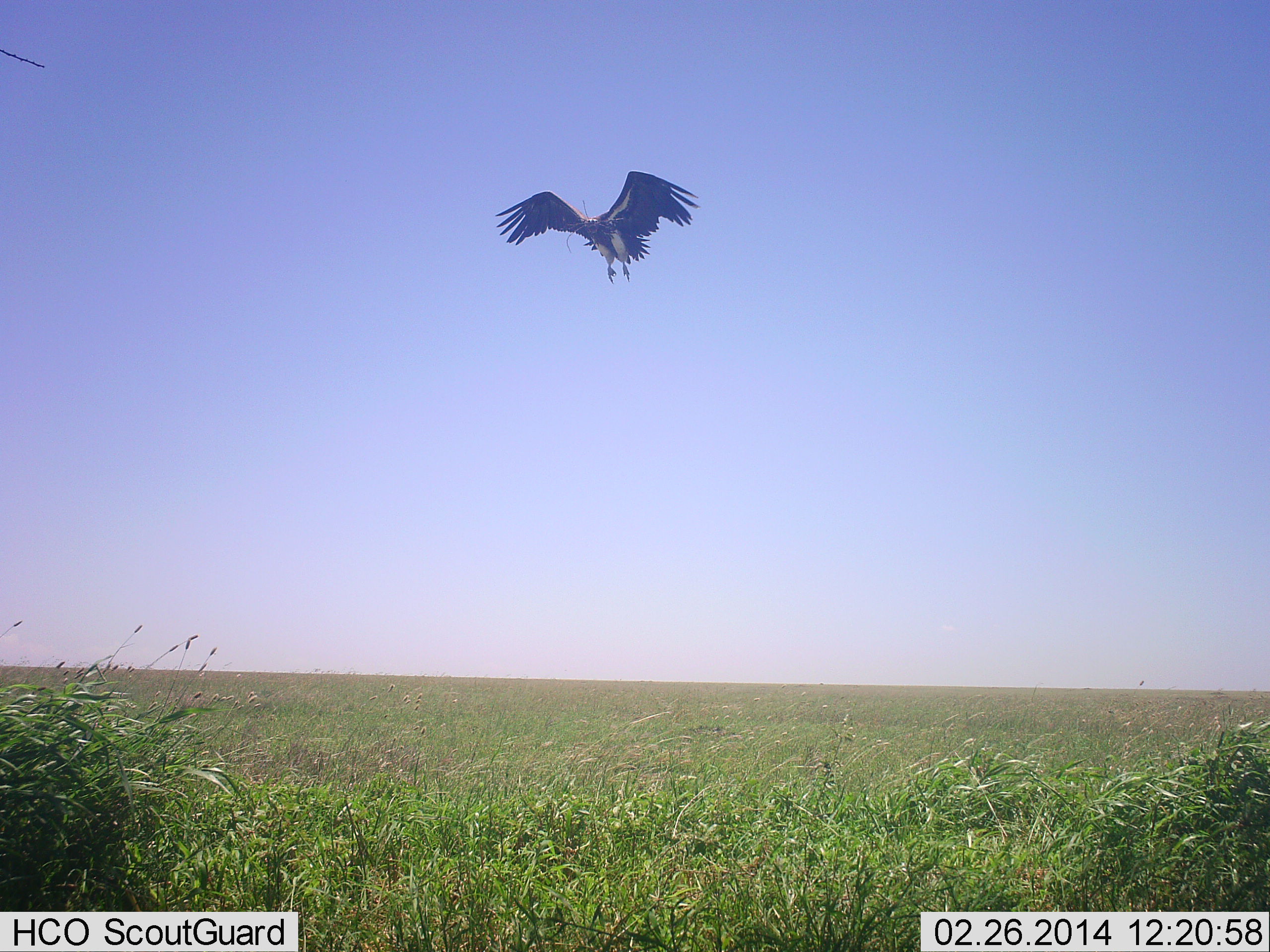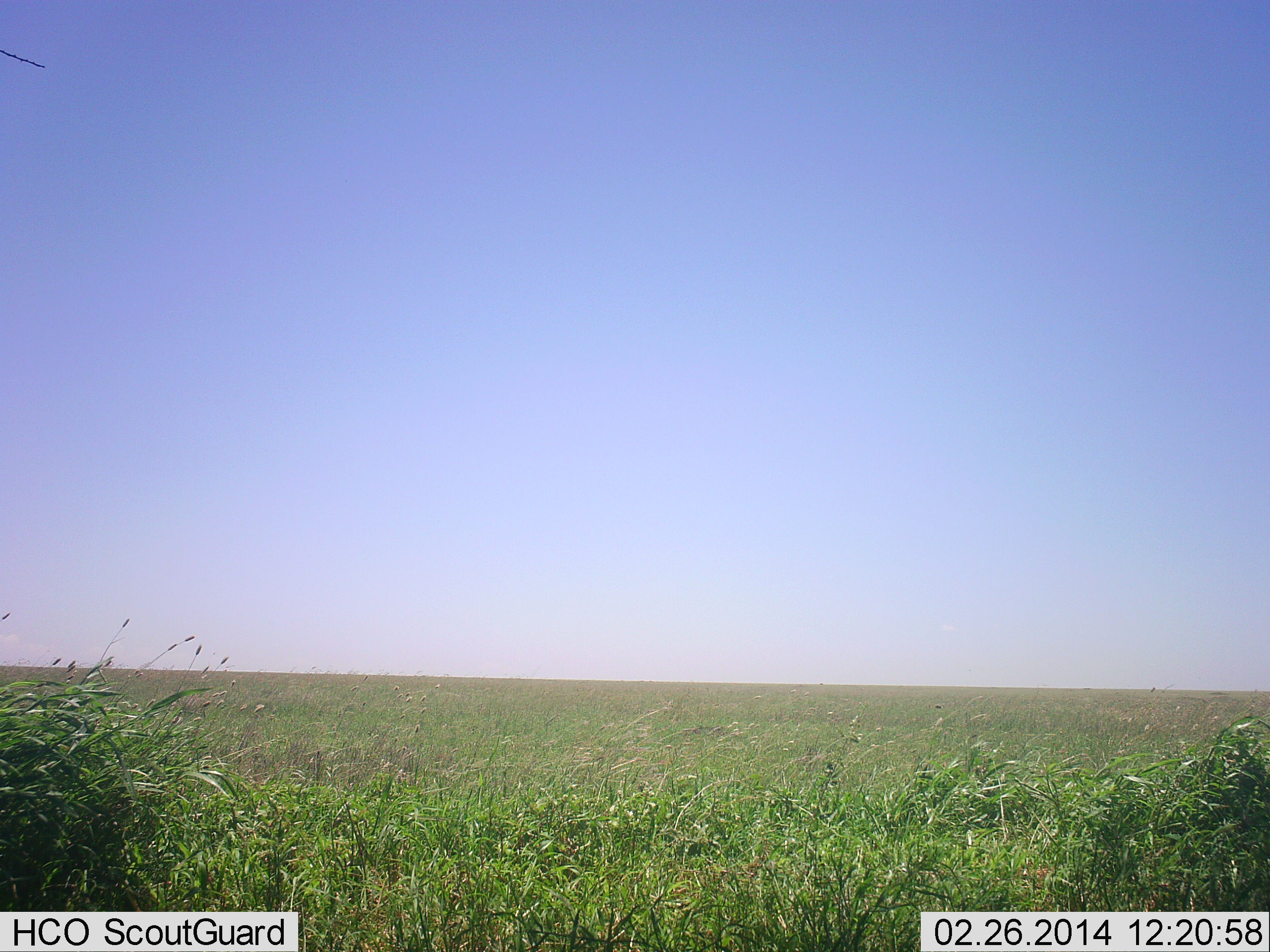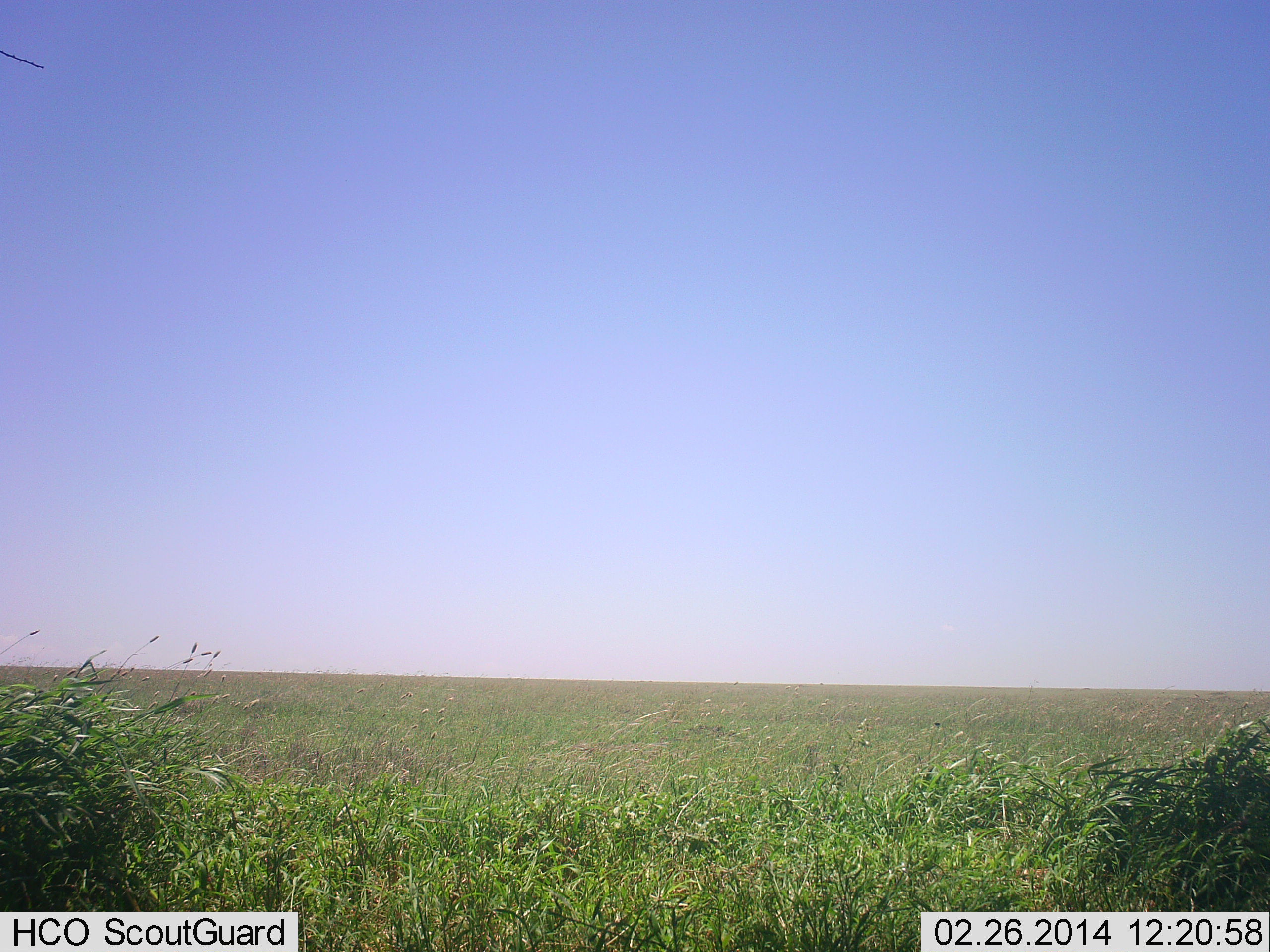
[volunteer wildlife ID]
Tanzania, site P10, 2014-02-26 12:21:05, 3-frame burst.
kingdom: Animalia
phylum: Chordata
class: Aves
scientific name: Aves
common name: bird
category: otherbird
Otherbird (bird) (Aves), count 1. Behavior (volunteer vote fractions): standing 0%, resting 0%, moving 100%, interacting 0%. Young present (vote fraction): 0%. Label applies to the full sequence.